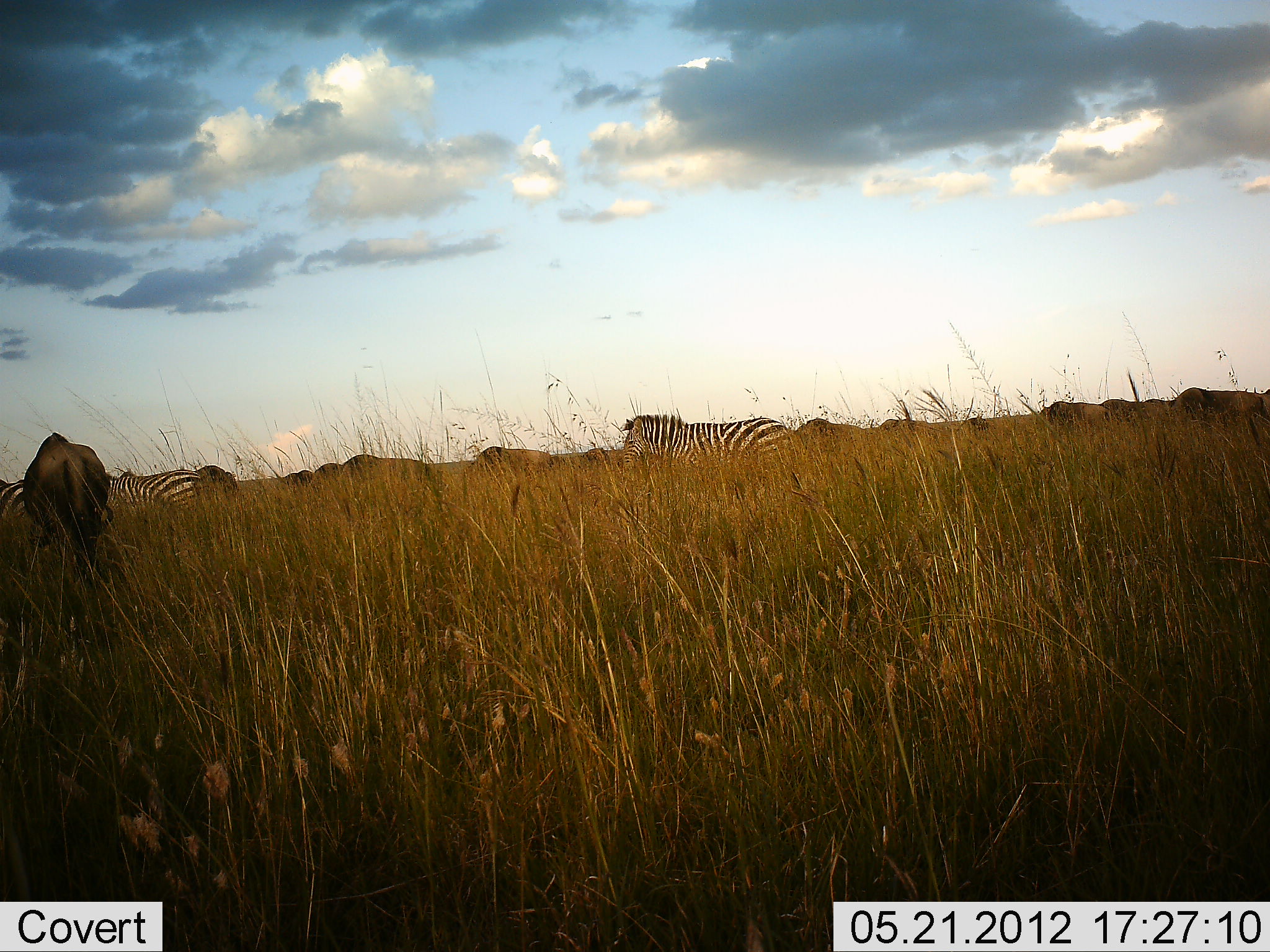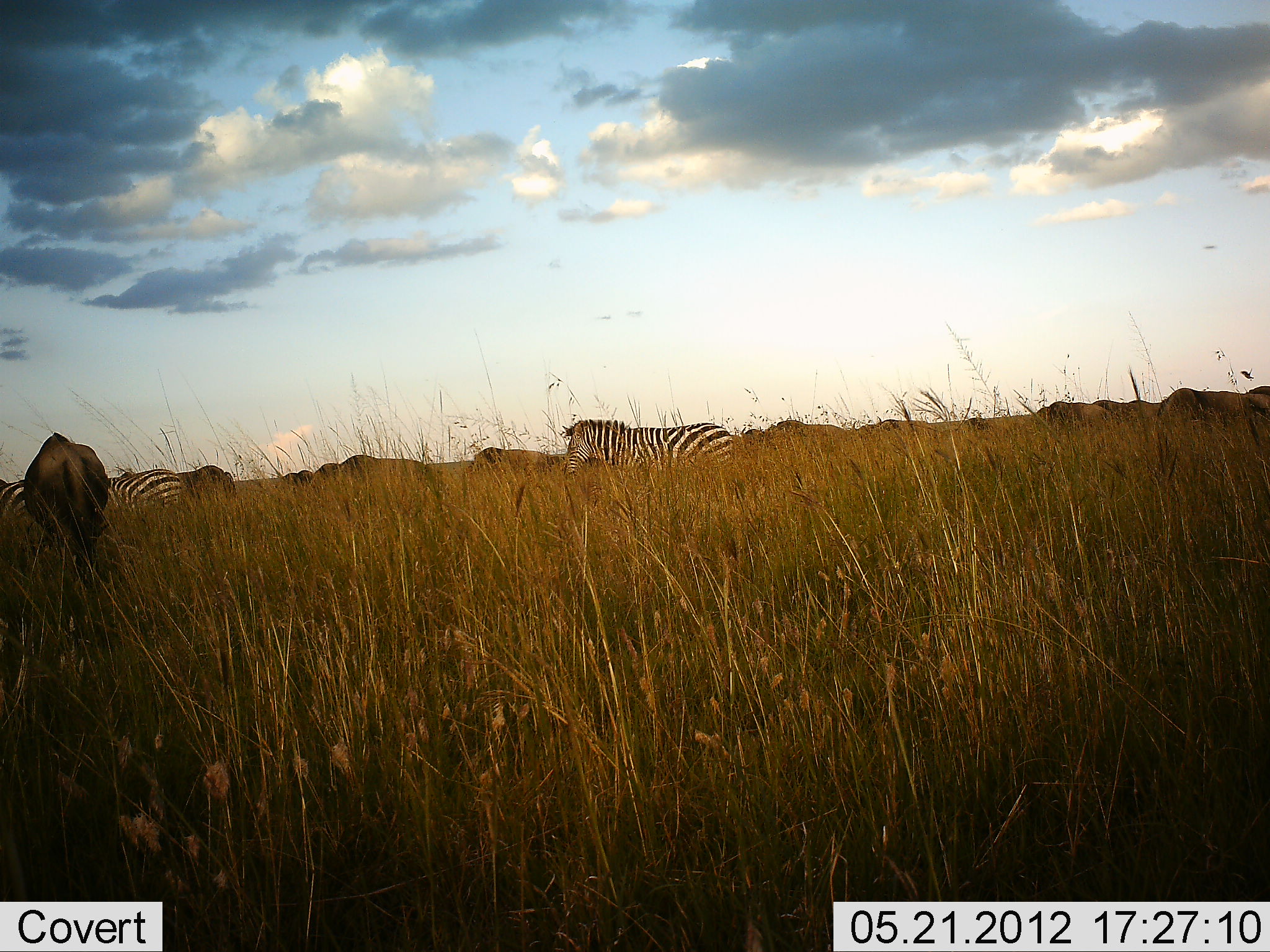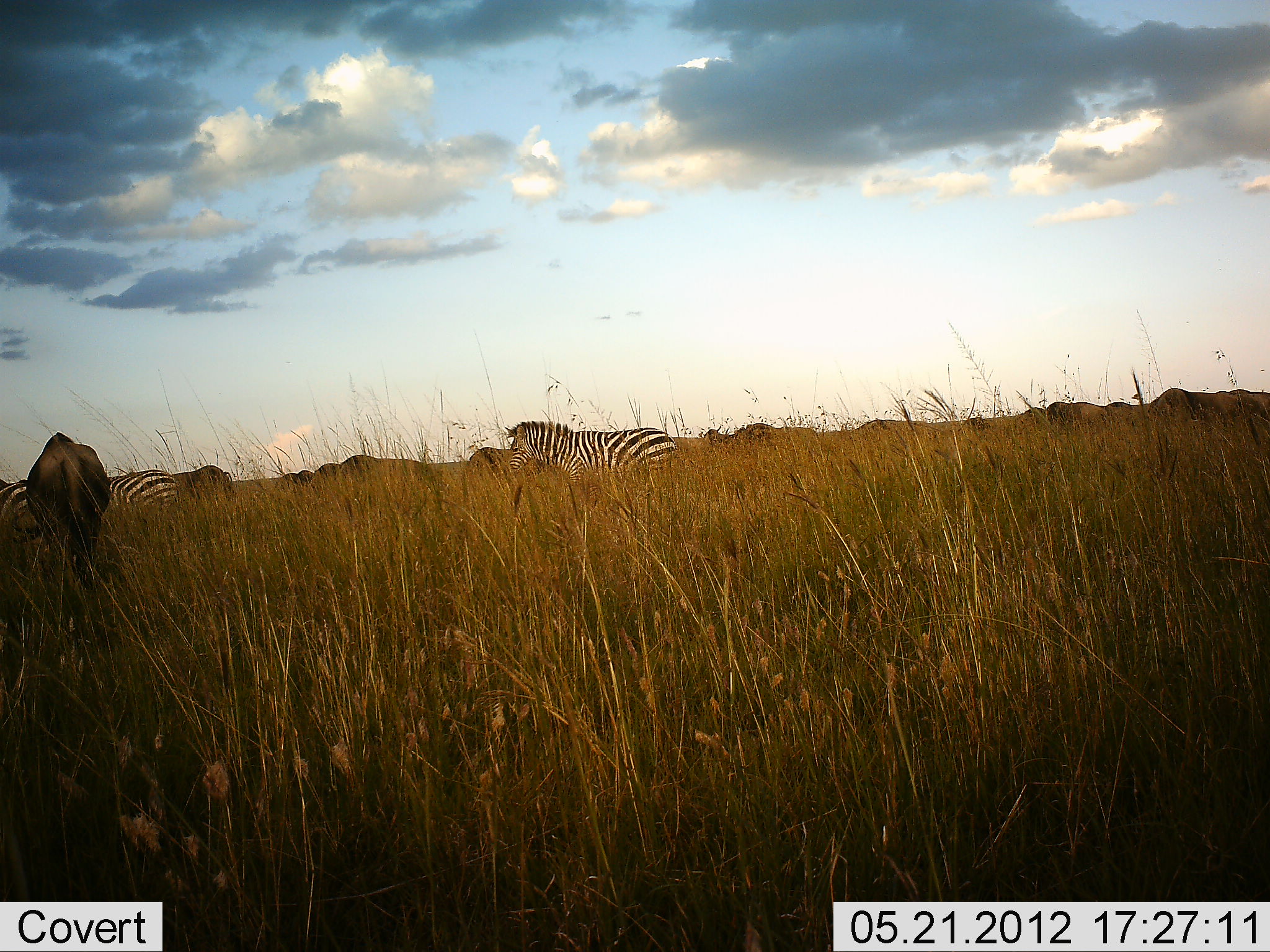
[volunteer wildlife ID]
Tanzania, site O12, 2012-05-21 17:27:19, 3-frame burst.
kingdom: Animalia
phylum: Chordata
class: Mammalia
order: Artiodactyla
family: Bovidae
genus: Connochaetes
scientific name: Connochaetes taurinus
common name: blue wildebeest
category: wildebeest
Wildebeest (blue wildebeest) (Connochaetes taurinus), count 11-50. Behavior (volunteer vote fractions): standing 20%, resting 0%, moving 70%, interacting 0%. Young present (vote fraction): 0%. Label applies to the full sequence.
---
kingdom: Animalia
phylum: Chordata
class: Mammalia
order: Perissodactyla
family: Equidae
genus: Equus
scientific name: Equus quagga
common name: plains zebra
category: zebra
Zebra (plains zebra) (Equus quagga), count 3. Behavior (volunteer vote fractions): standing 36%, resting 0%, moving 82%, interacting 0%. Young present (vote fraction): 0%. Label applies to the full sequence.